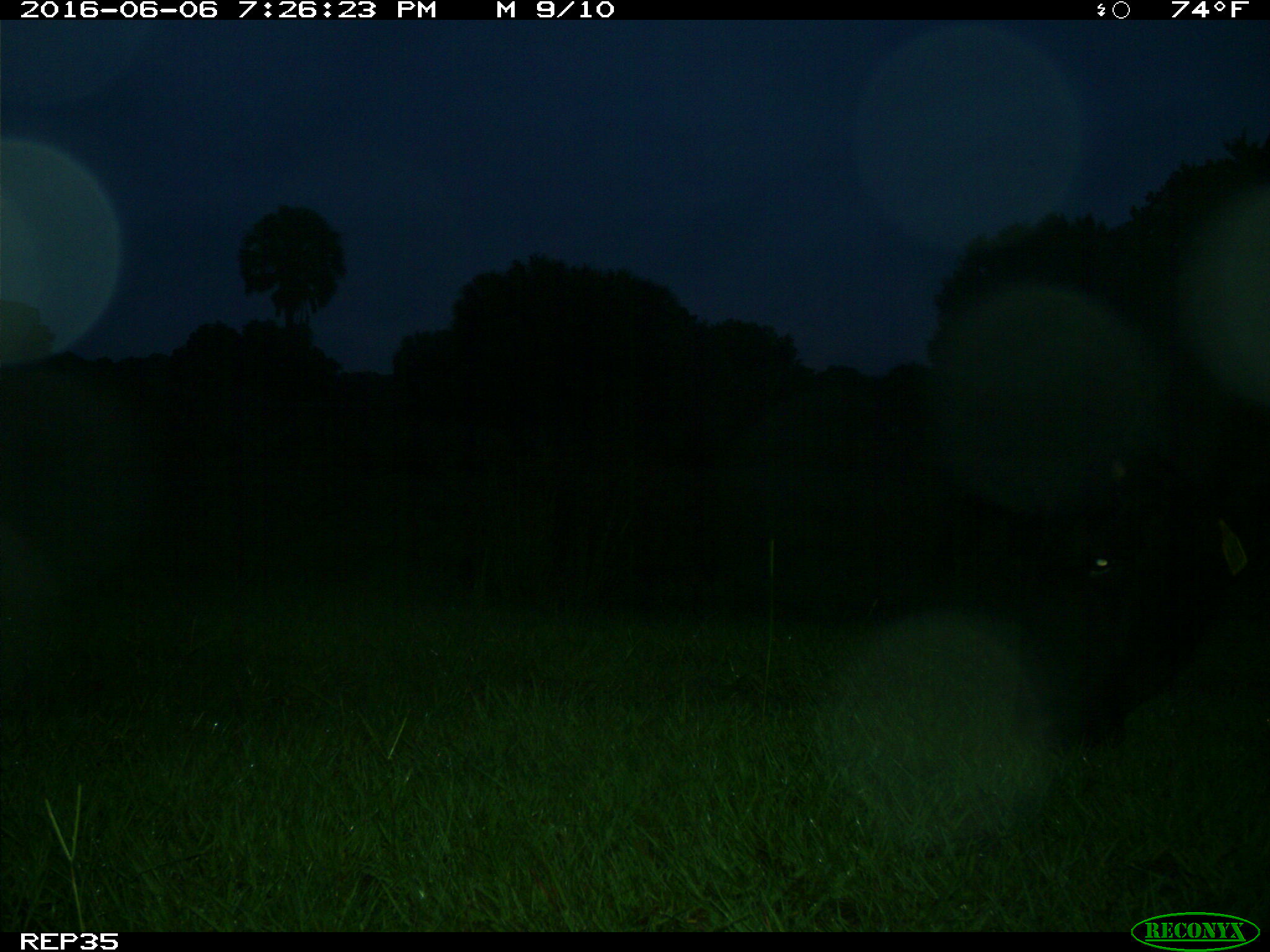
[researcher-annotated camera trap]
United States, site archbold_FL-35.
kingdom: Animalia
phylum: Chordata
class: Mammalia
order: Artiodactyla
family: Bovidae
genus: Bos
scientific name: Bos taurus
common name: domestic cow